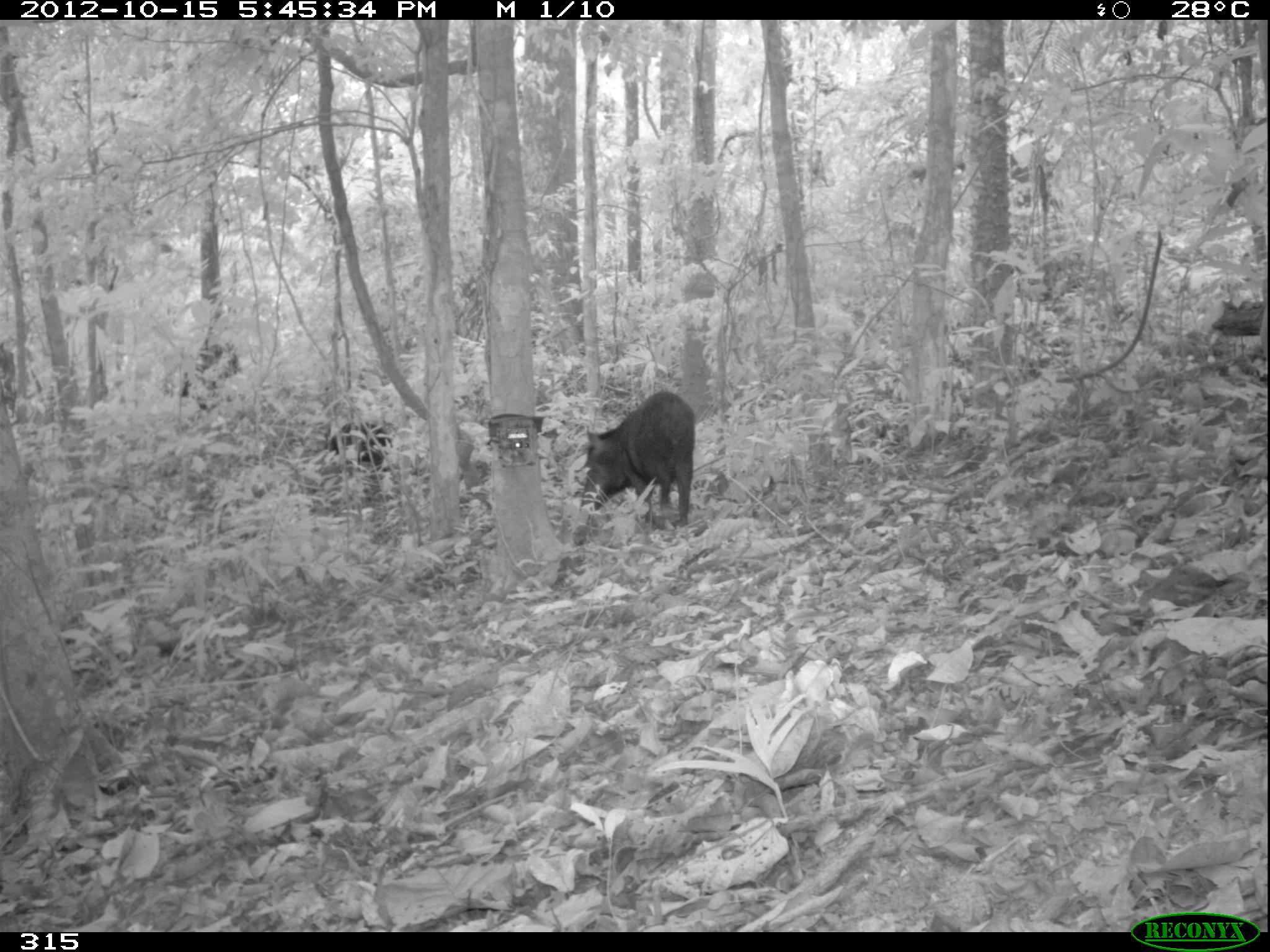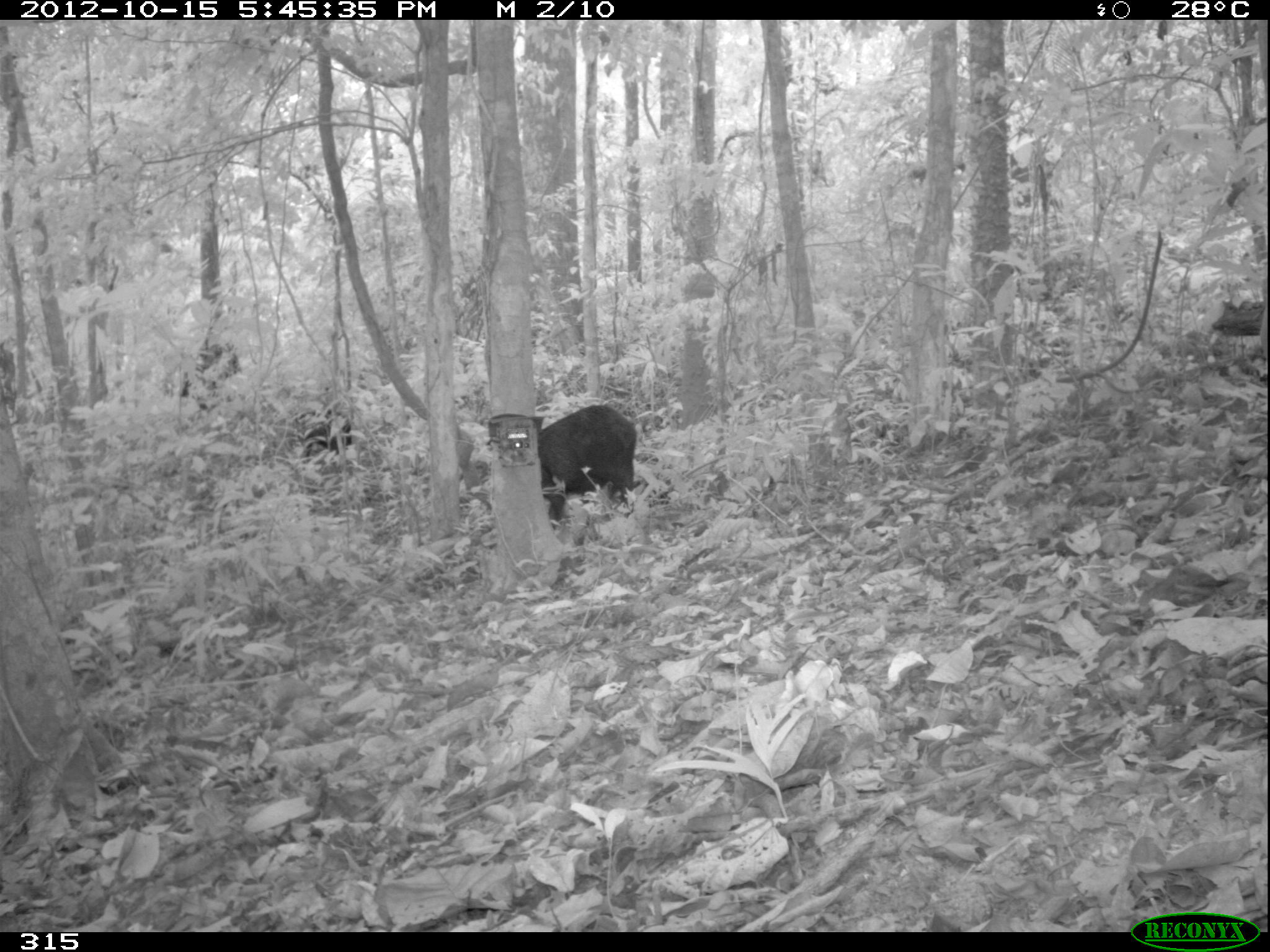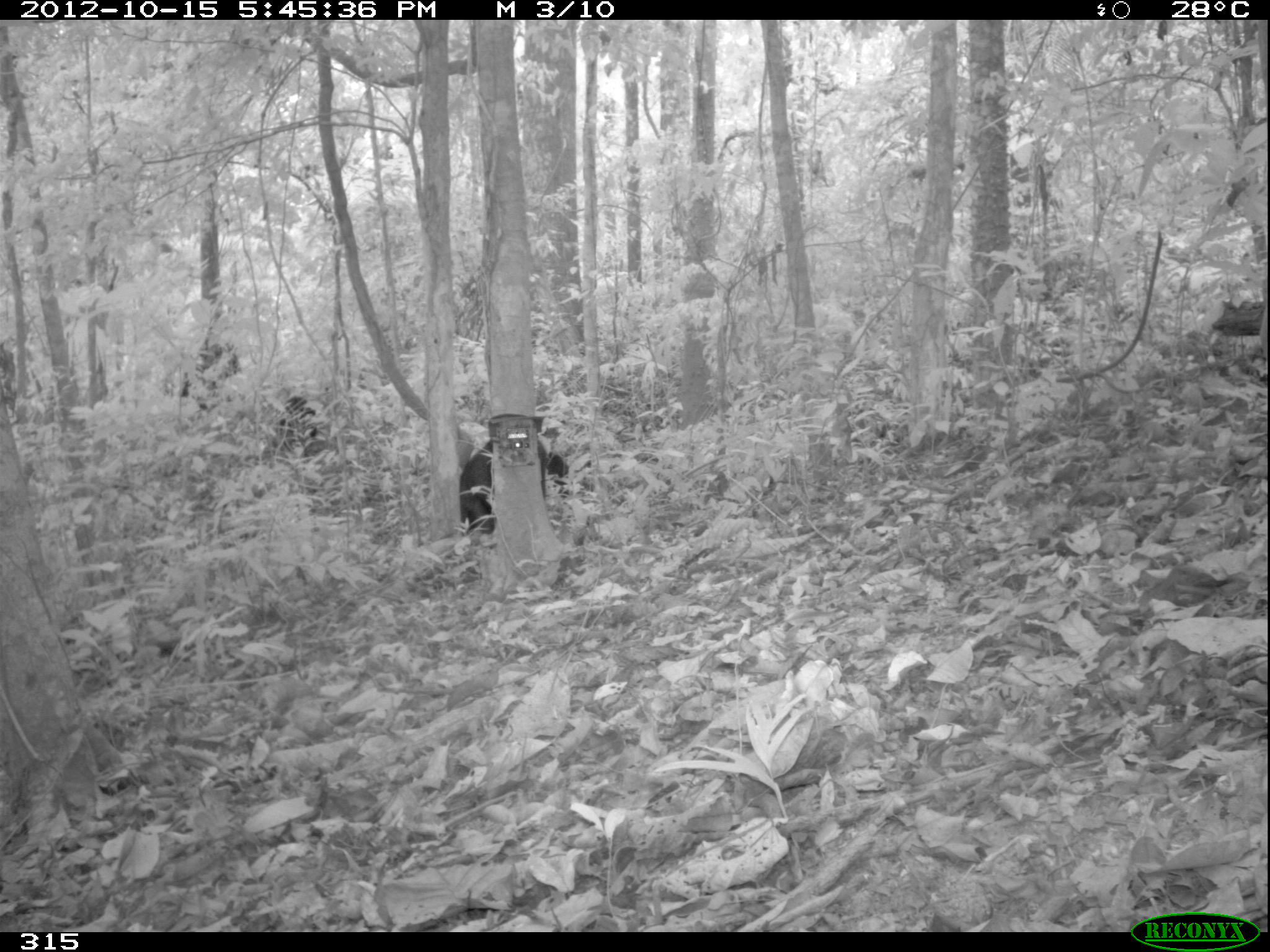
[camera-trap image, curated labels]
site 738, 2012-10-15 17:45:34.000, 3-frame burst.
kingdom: Animalia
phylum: Chordata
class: Mammalia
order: Artiodactyla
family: Tayassuidae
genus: Tayassu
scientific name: Tayassu pecari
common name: white-lipped peccary